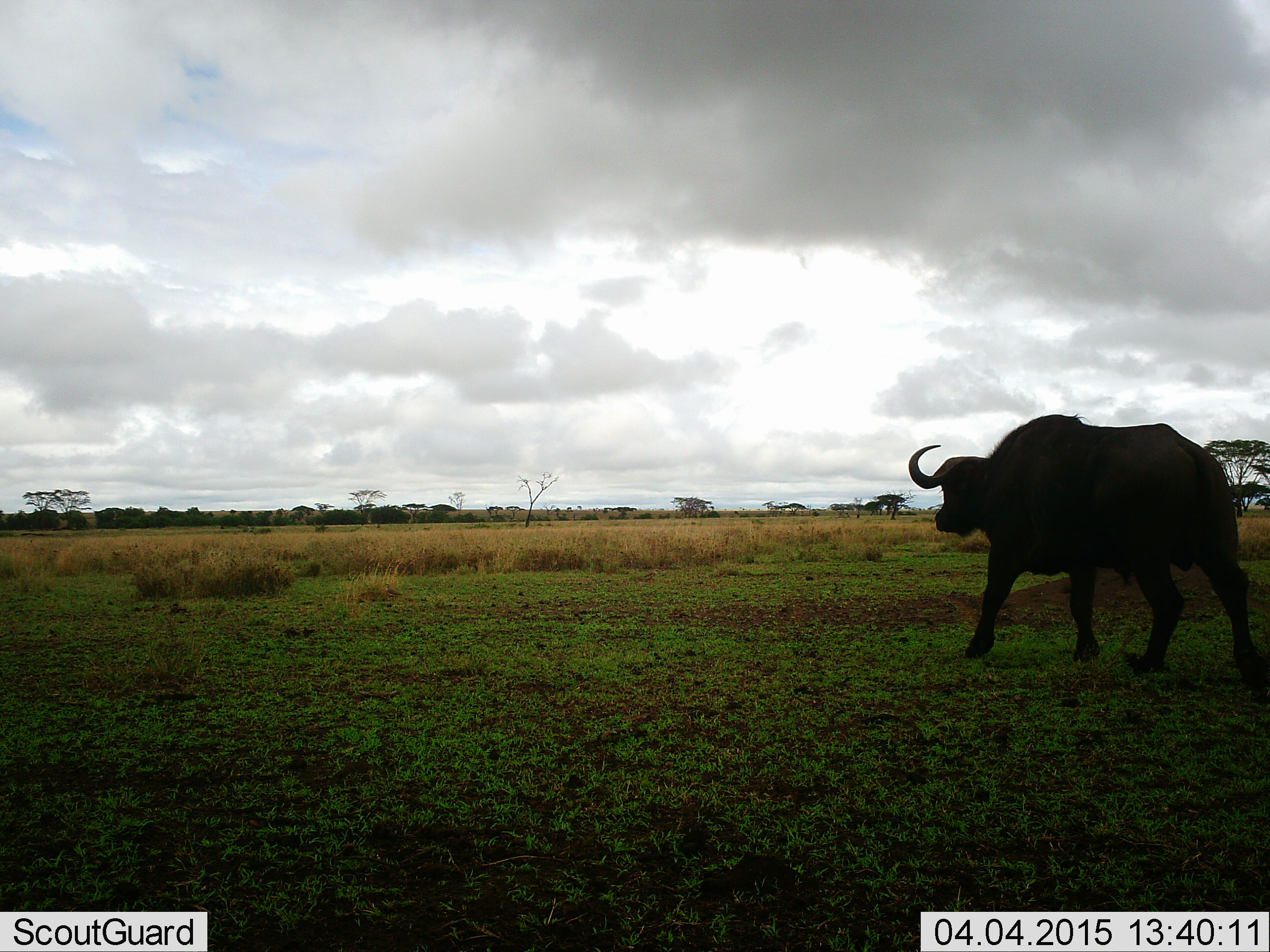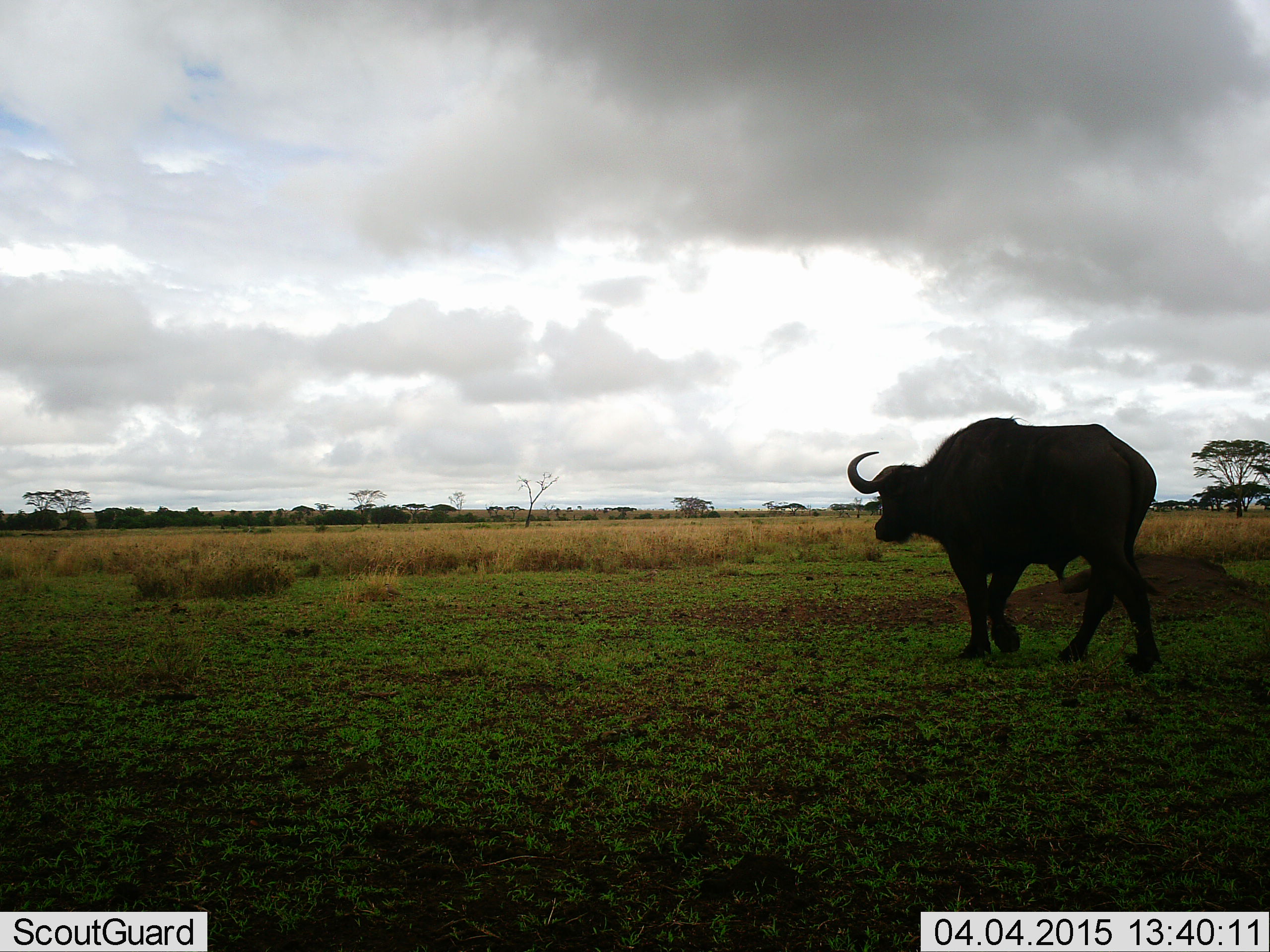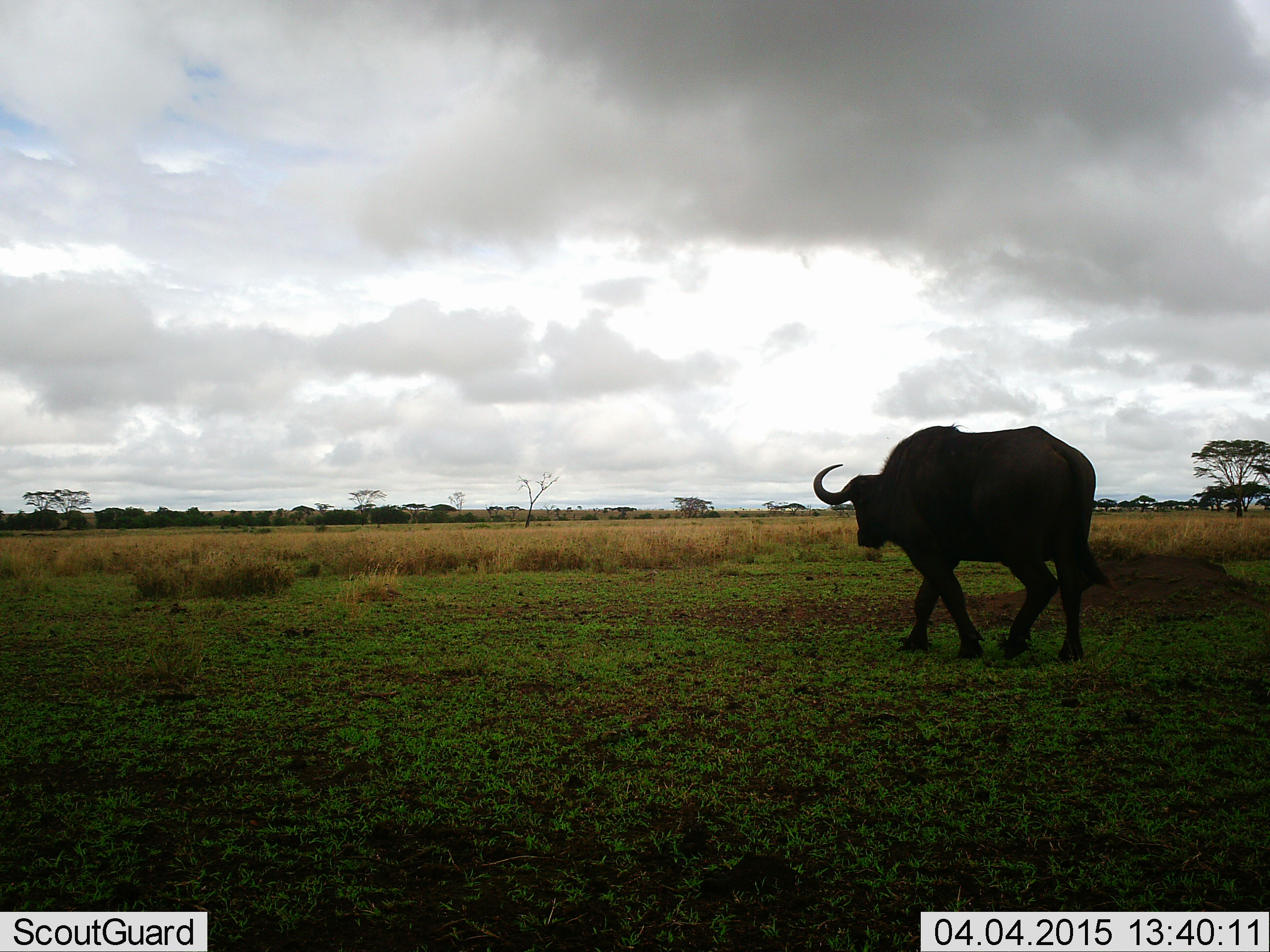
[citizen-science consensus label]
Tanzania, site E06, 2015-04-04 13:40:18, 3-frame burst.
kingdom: Animalia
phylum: Chordata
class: Mammalia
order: Artiodactyla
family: Bovidae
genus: Syncerus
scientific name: Syncerus caffer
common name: cape buffalo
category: buffalo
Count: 1.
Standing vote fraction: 0%.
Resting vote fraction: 0%.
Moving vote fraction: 100%.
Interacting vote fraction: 0%.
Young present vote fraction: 0%.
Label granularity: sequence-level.